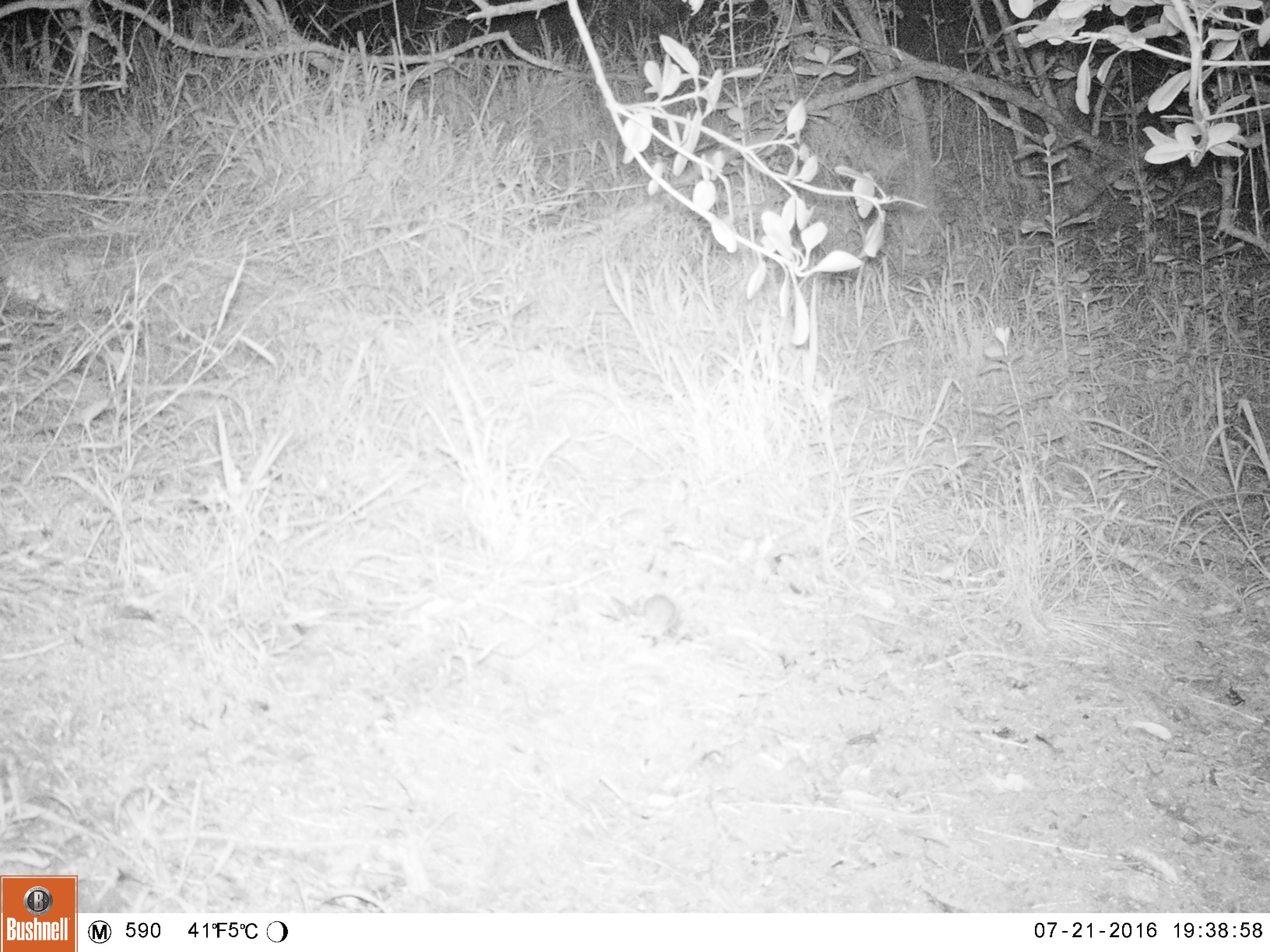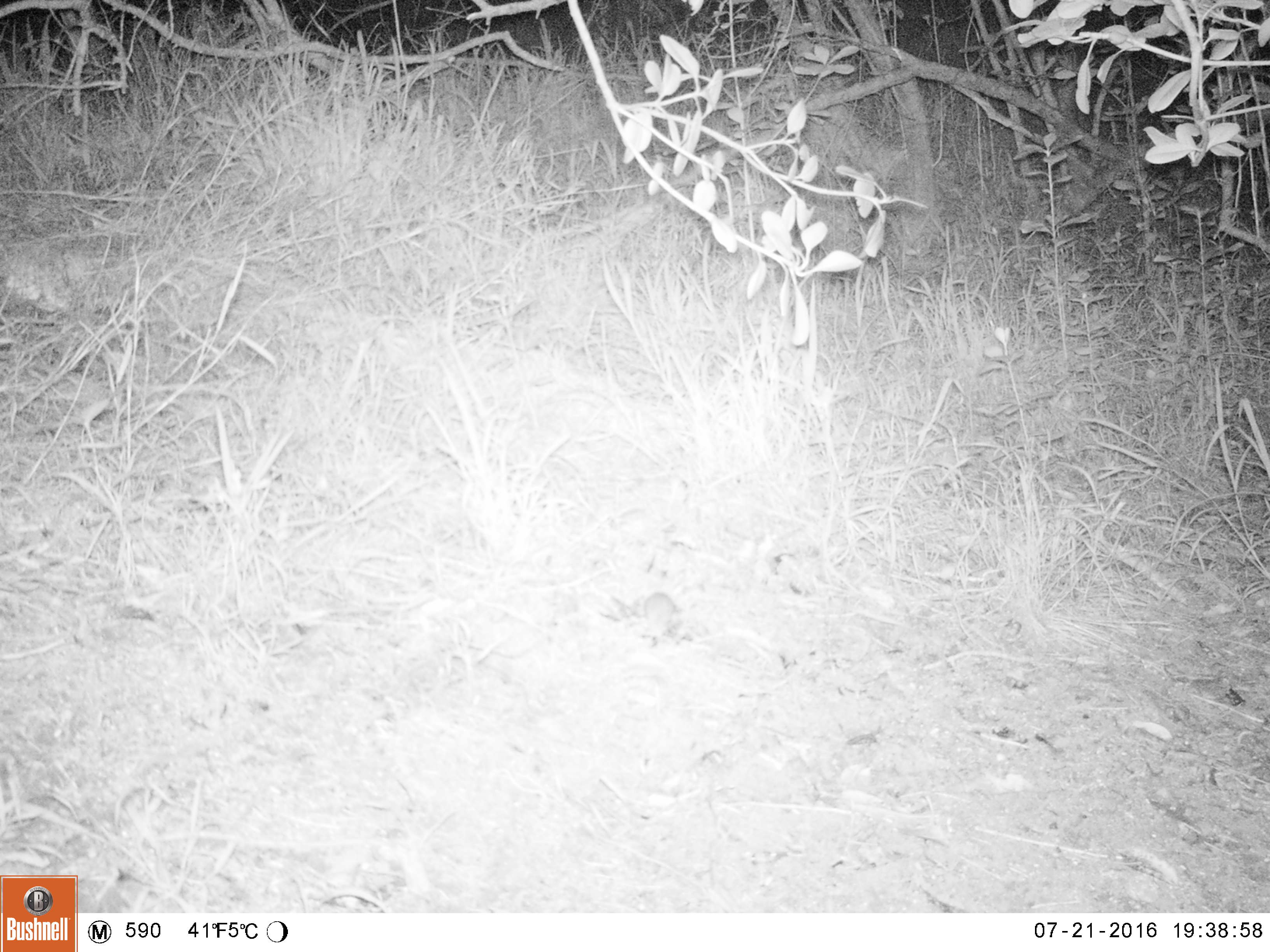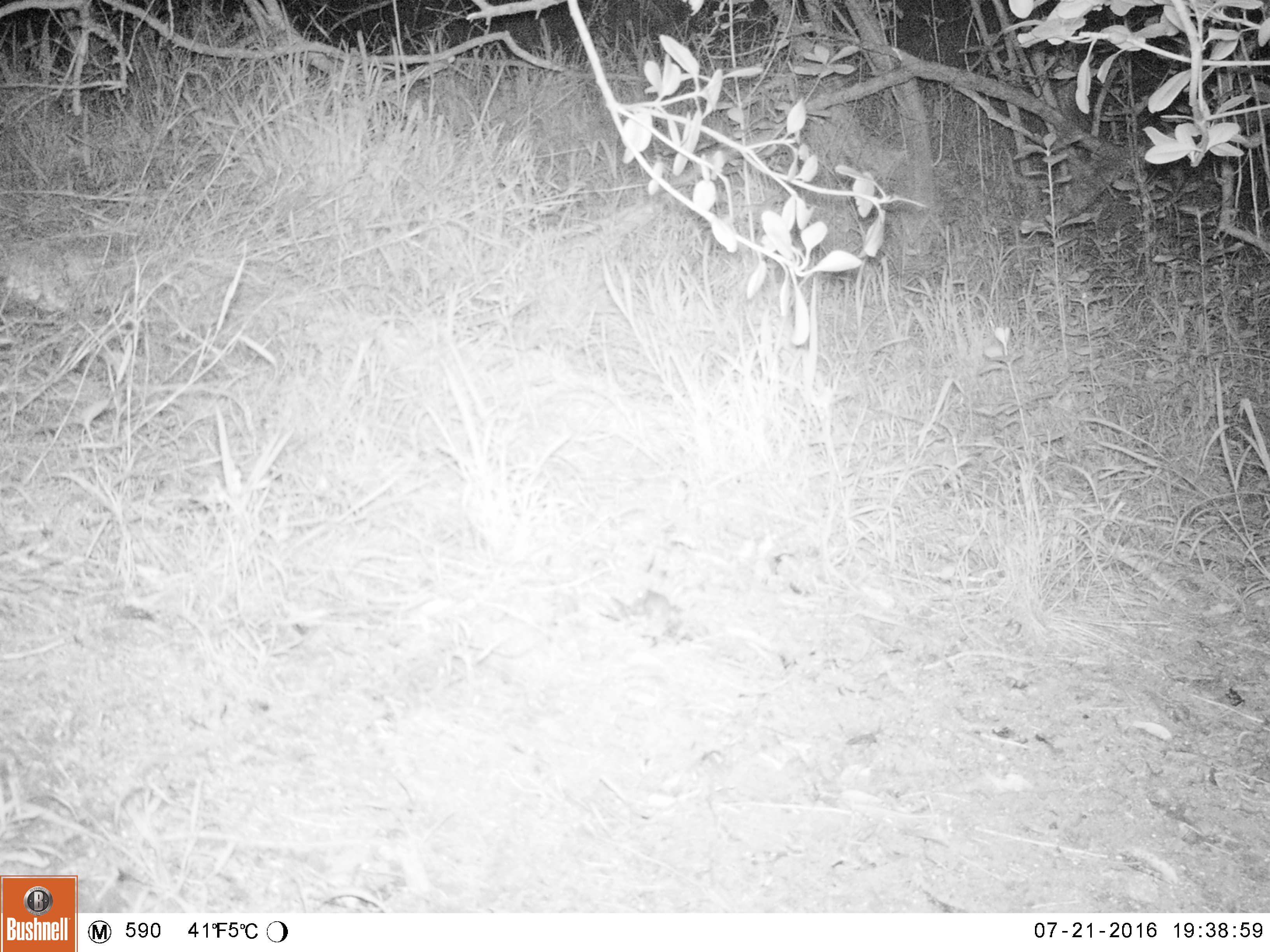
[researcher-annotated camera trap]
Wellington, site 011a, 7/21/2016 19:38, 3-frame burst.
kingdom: Animalia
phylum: Chordata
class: Mammalia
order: Rodentia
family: Muridae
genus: Mus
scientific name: Mus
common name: mouse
Mouse (Mus).